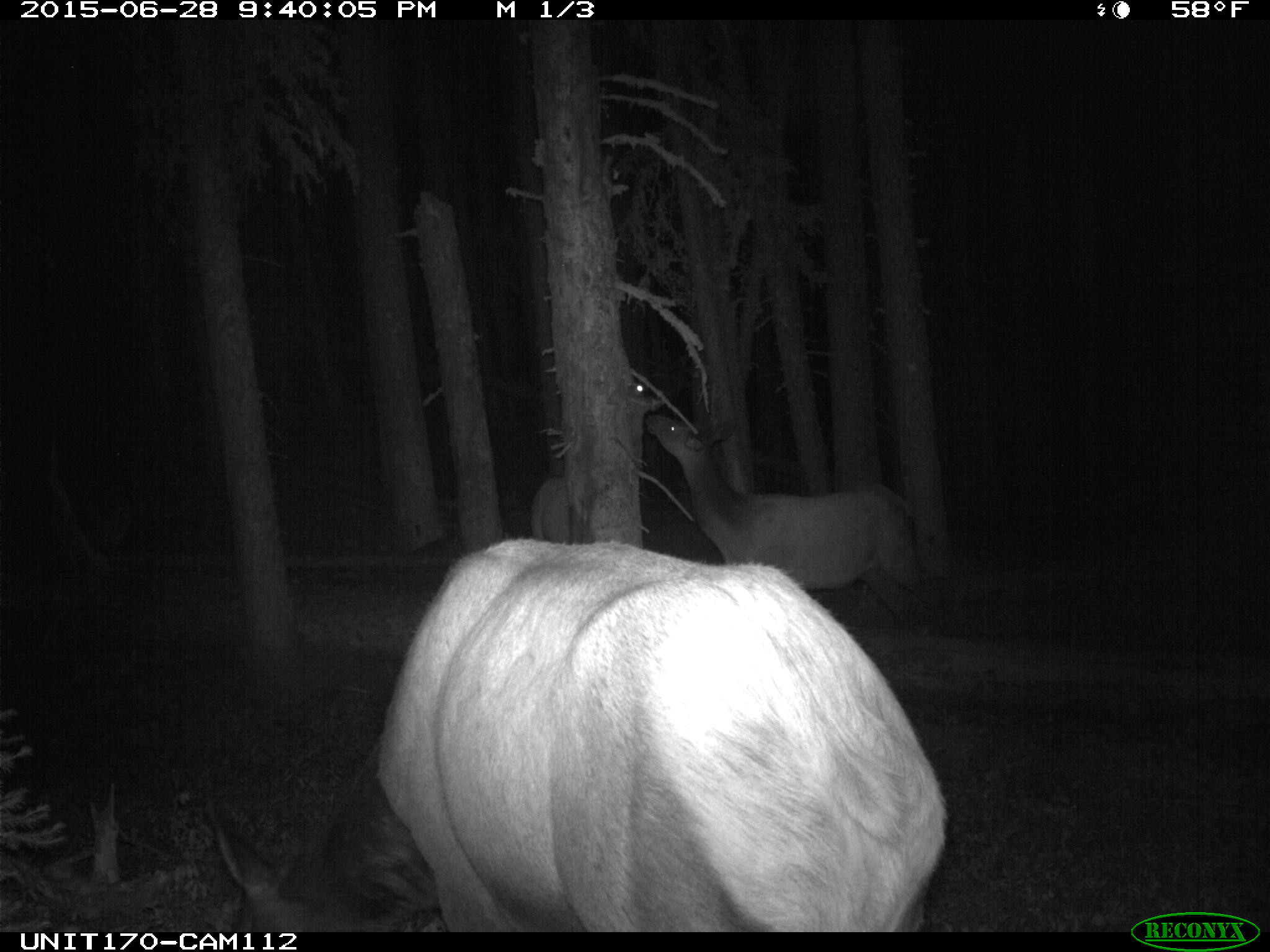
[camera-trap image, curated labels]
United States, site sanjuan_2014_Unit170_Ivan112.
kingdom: Animalia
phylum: Chordata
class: Mammalia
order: Artiodactyla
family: Cervidae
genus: Cervus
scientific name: Cervus elaphus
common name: red deer